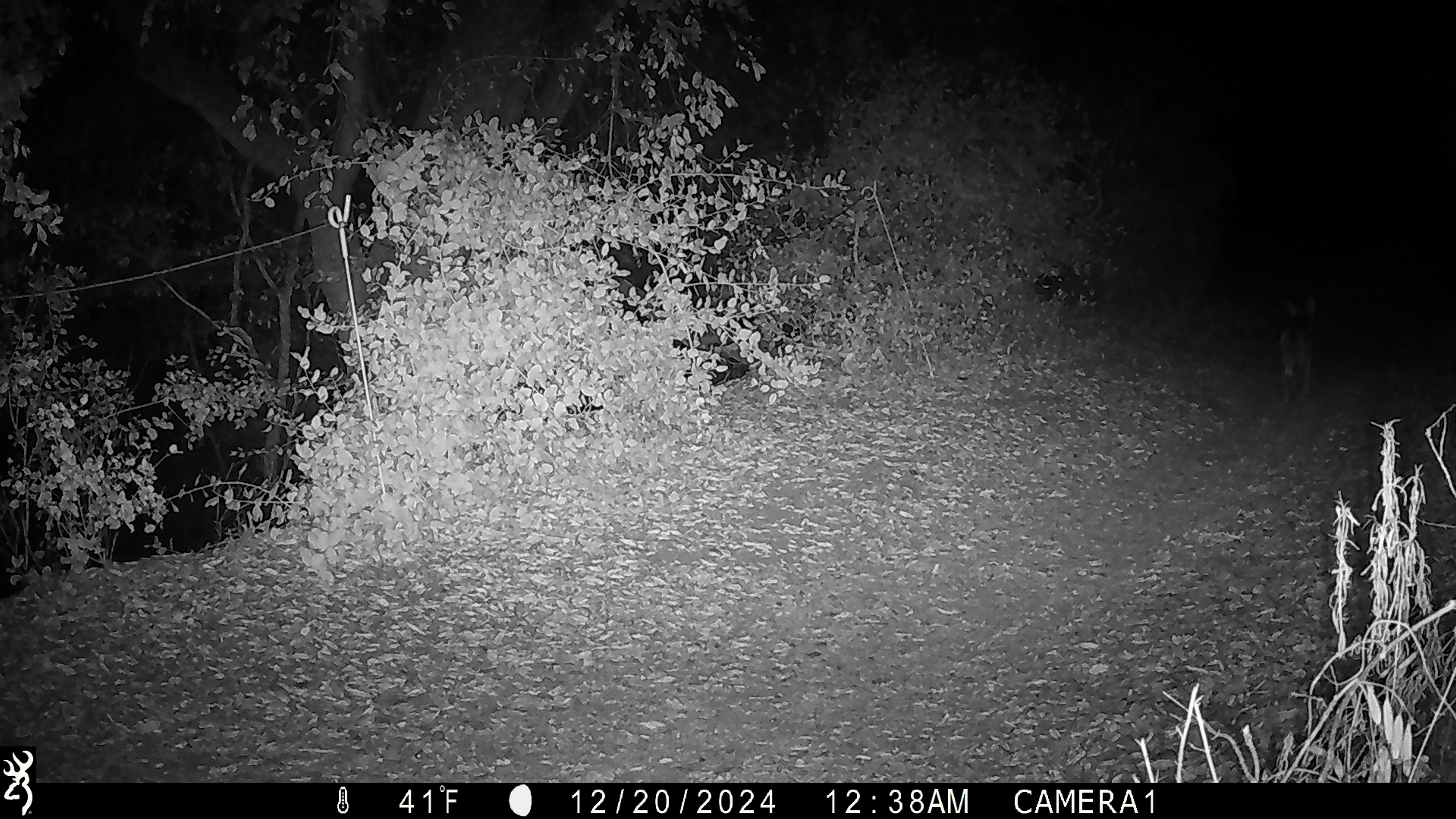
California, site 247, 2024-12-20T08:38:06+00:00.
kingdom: Animalia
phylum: Chordata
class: Mammalia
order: Carnivora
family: Canidae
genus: Canis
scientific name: Canis latrans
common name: coyote